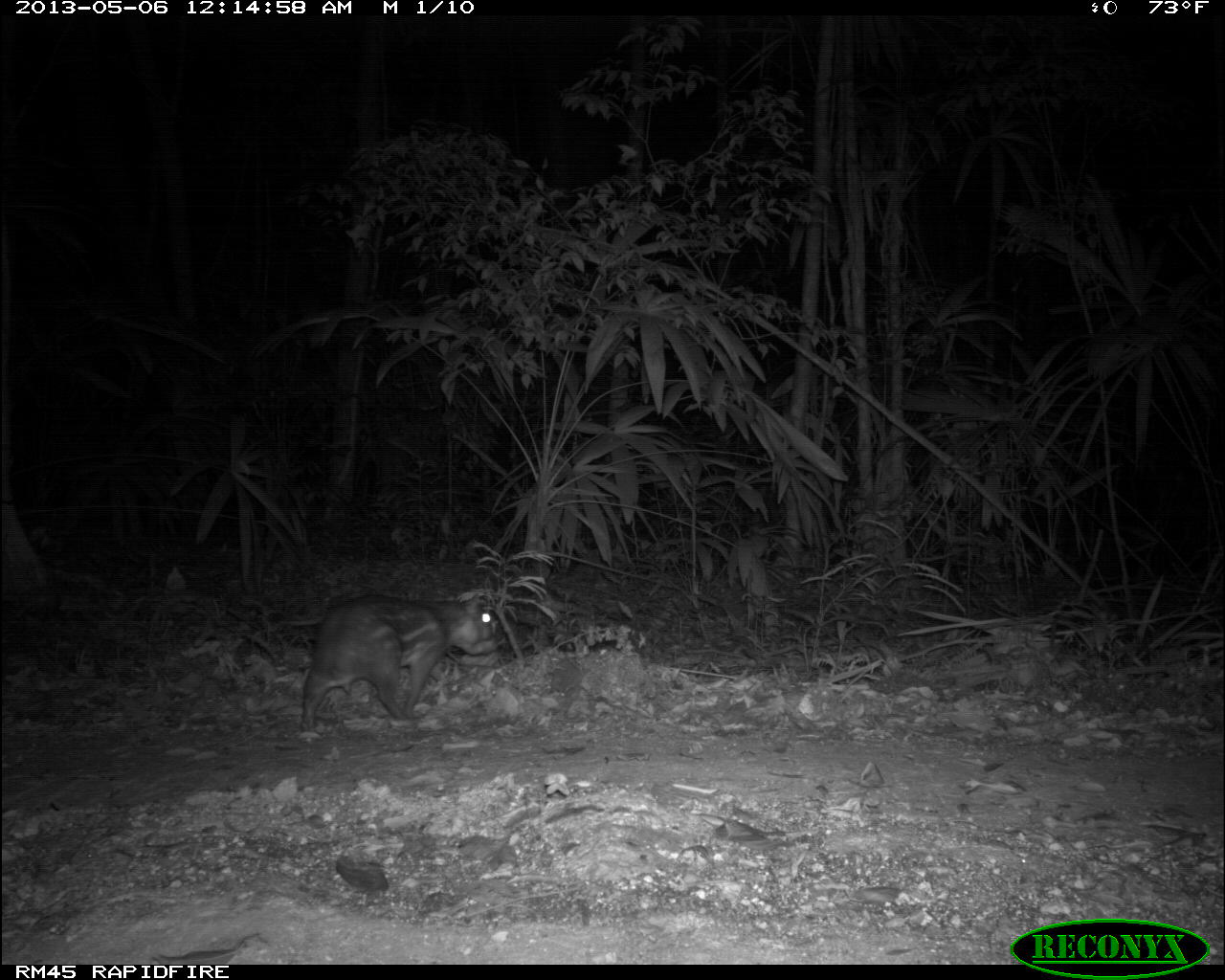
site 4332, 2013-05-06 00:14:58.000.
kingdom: Animalia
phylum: Chordata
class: Mammalia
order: Rodentia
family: Cuniculidae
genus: Cuniculus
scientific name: Cuniculus paca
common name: lowland paca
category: agouti paca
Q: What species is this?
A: Agouti paca (lowland paca) (Cuniculus paca).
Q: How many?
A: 1.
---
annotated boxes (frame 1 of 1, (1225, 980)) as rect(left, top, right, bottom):
agouti paca: rect(293, 590, 500, 731)